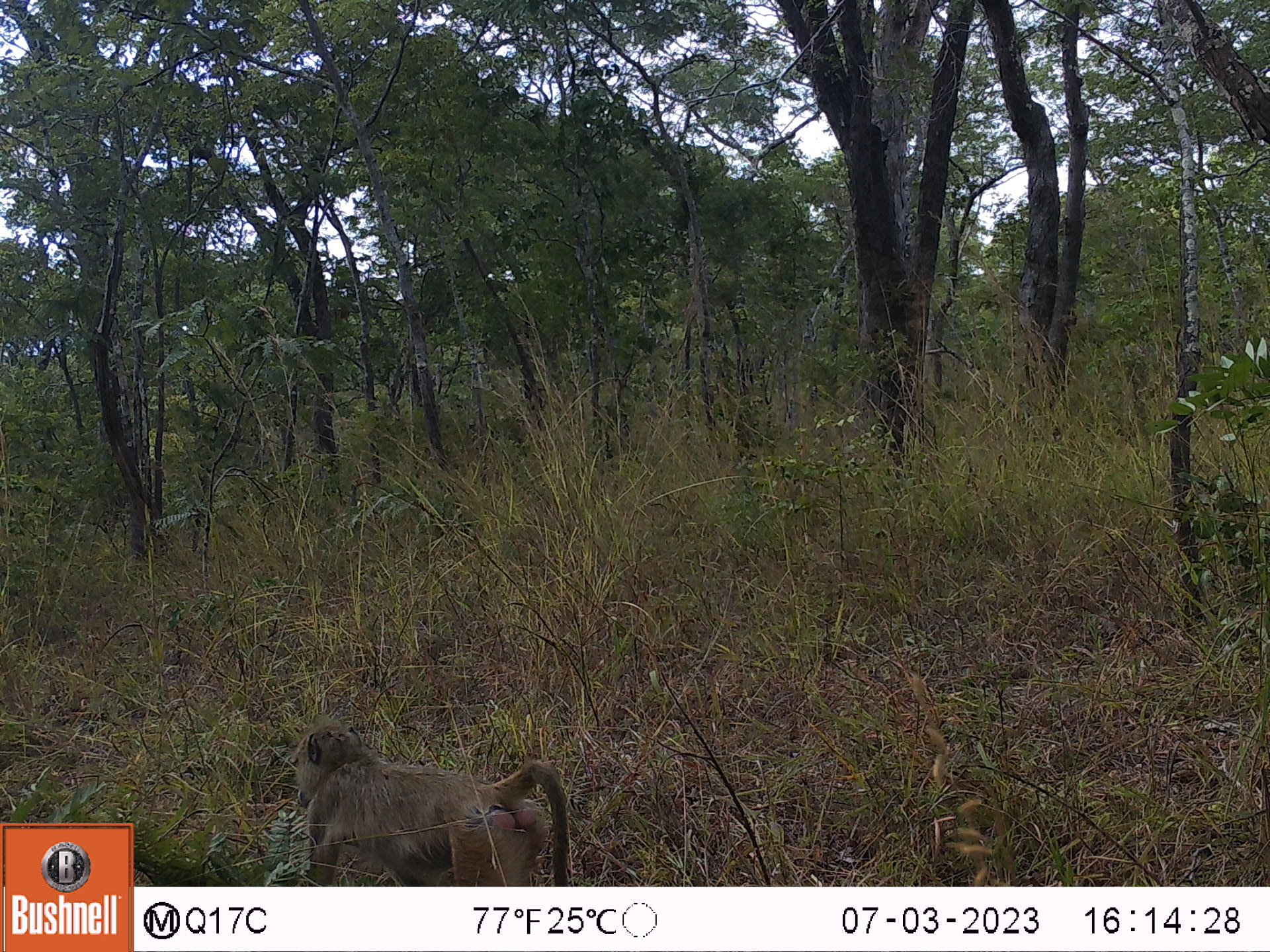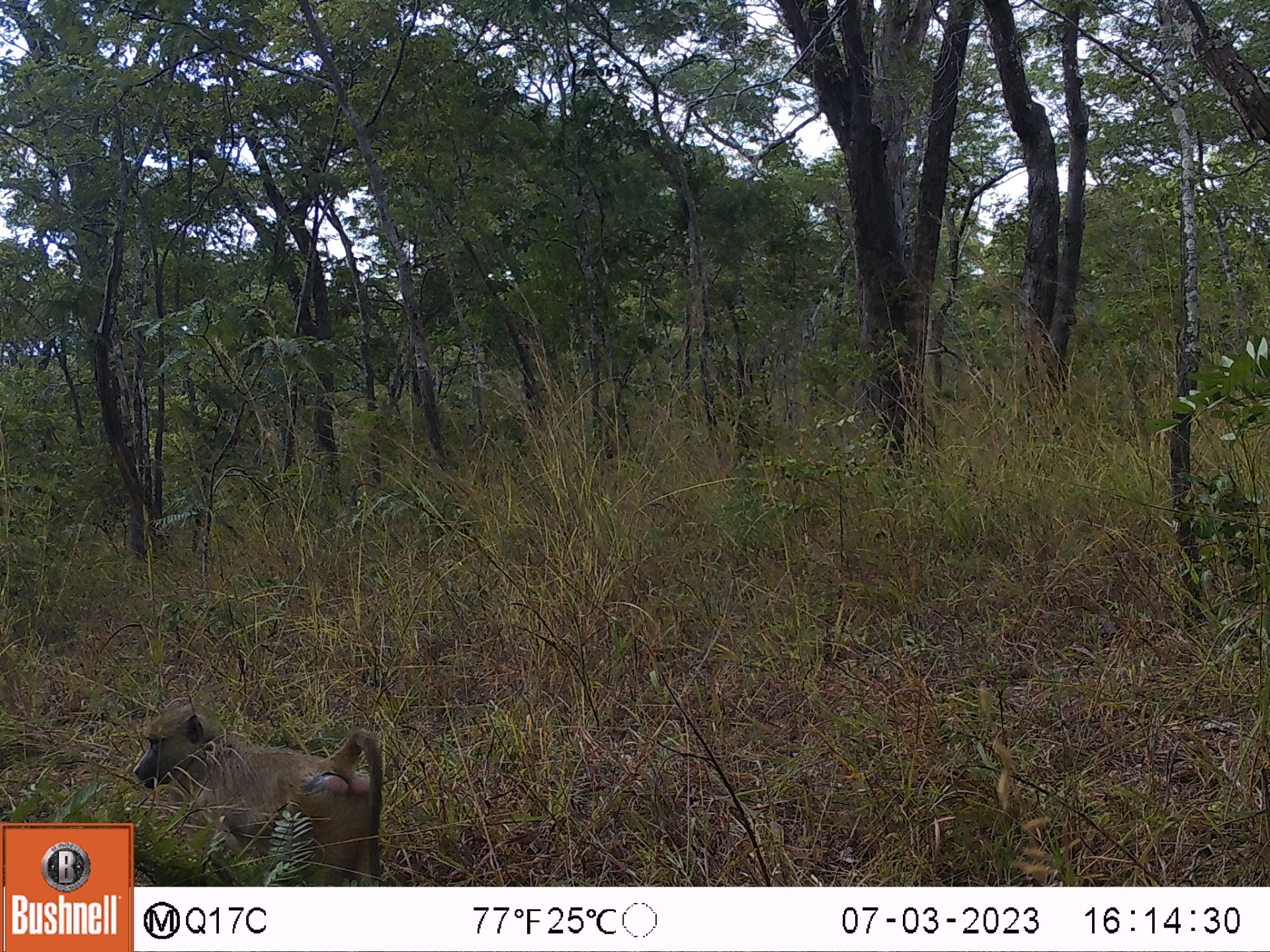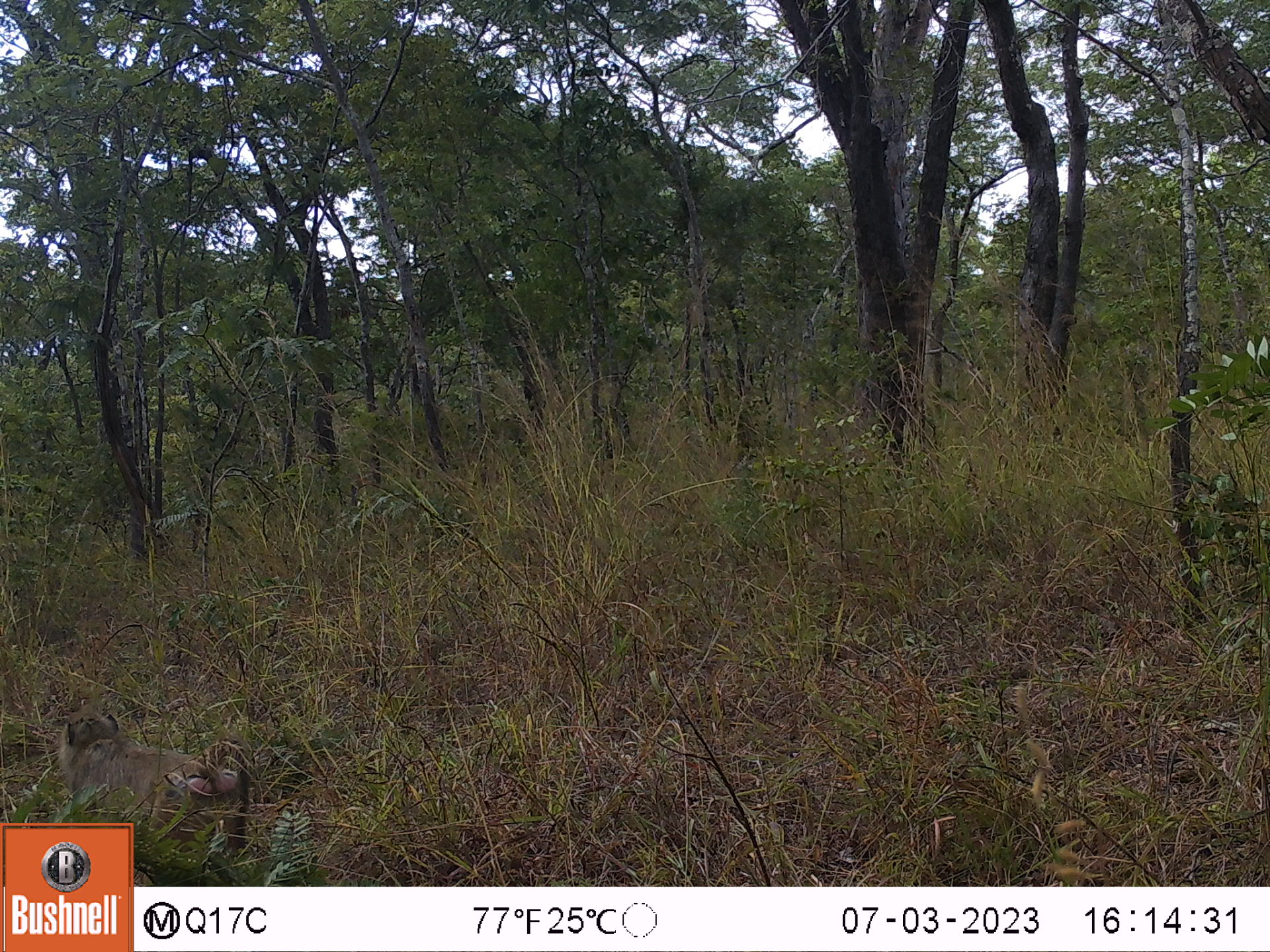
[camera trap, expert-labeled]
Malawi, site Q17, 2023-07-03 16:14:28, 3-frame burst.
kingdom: Animalia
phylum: Chordata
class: Mammalia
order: Primates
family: Cercopithecidae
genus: Papio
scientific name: Papio cynocephalus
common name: yellow baboon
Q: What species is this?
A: Yellow baboon (Papio cynocephalus).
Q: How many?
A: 1.